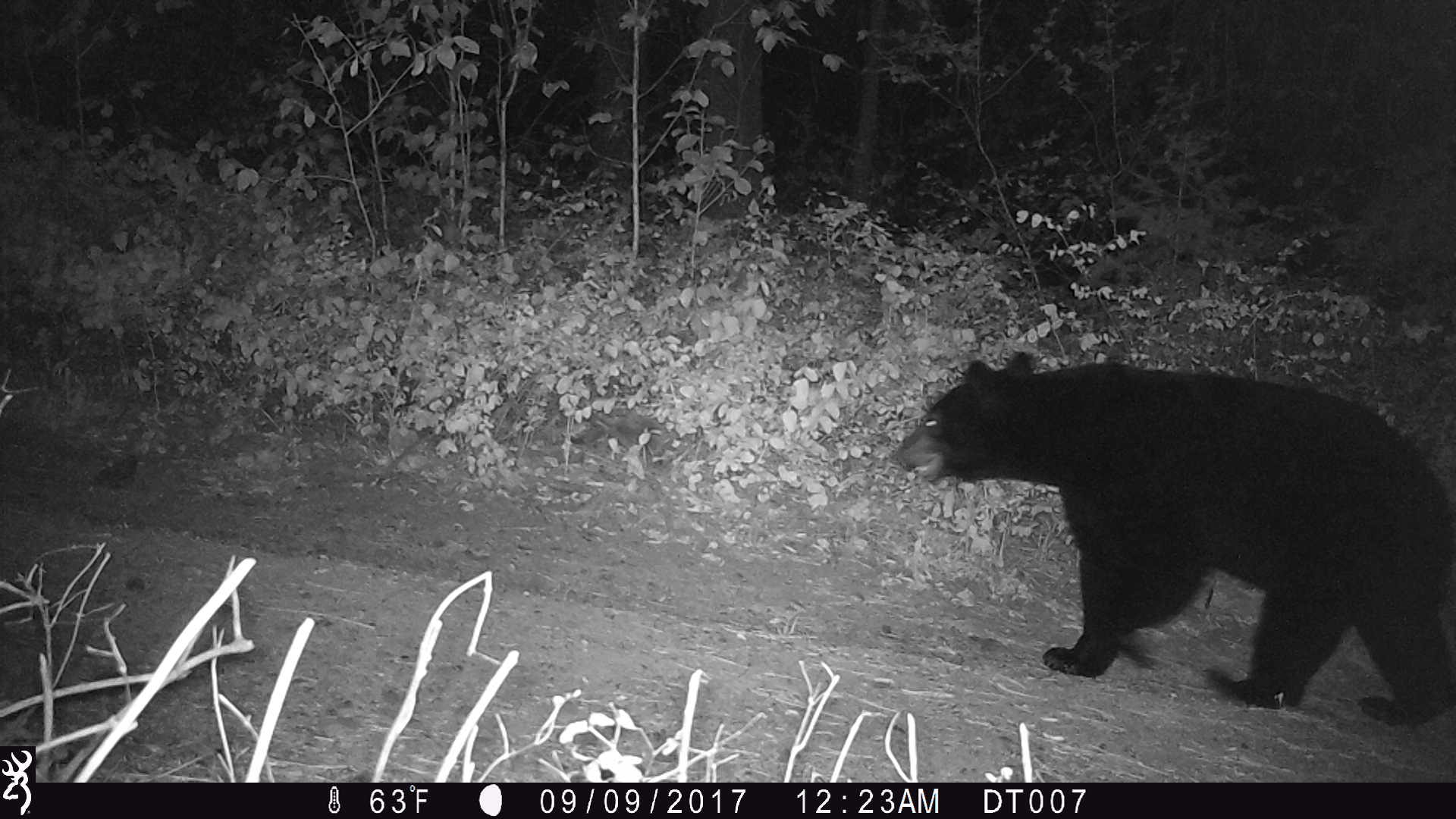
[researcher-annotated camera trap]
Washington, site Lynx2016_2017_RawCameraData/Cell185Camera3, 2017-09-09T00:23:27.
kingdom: Animalia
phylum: Chordata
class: Mammalia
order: Carnivora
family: Ursidae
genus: Ursus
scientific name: Ursus americanus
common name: american black bear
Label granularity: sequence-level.